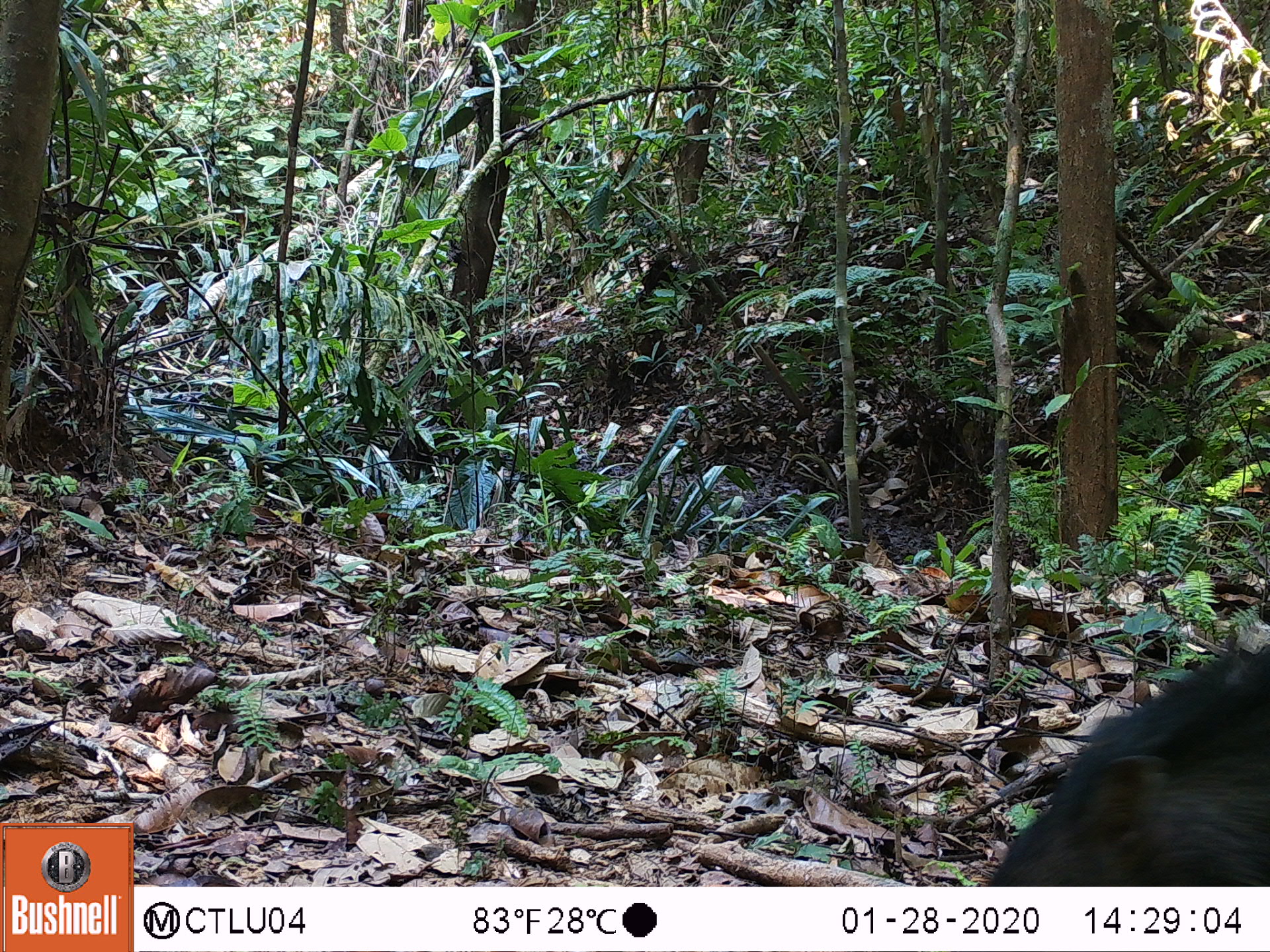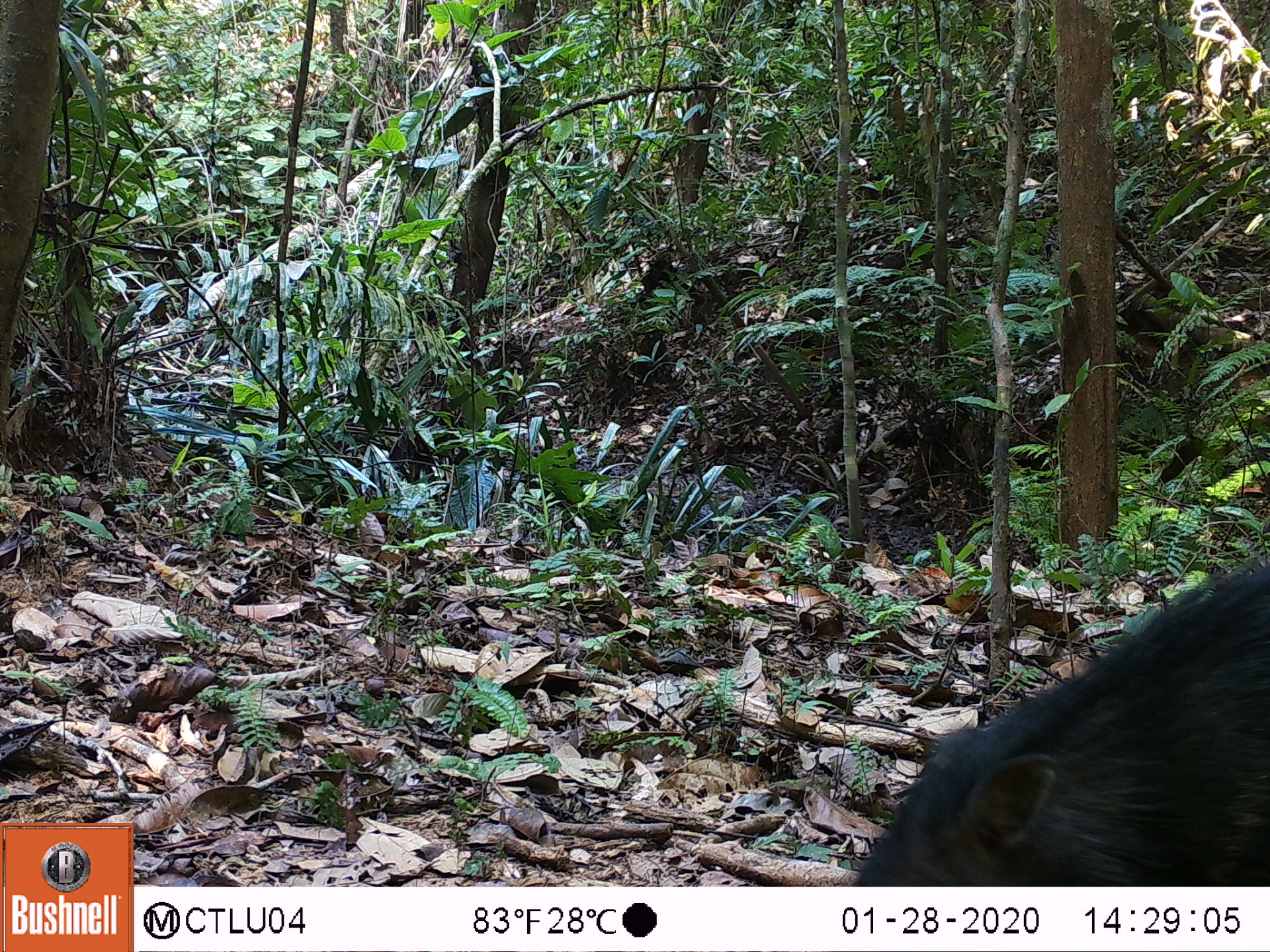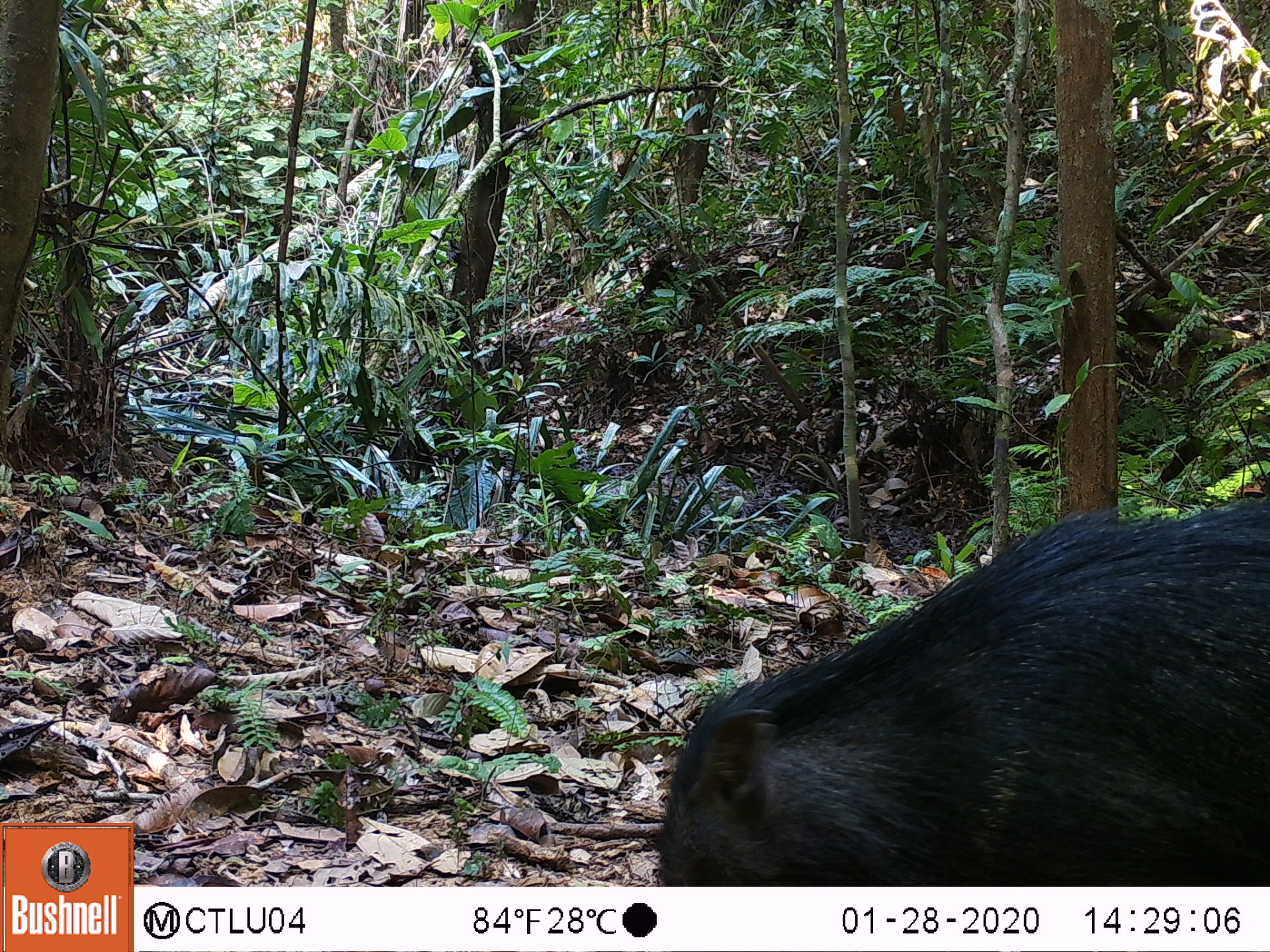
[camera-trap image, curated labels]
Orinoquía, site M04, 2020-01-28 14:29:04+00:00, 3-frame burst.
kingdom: Animalia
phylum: Chordata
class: Mammalia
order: Artiodactyla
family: Tayassuidae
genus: Pecari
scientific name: Pecari tajacu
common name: collared peccary